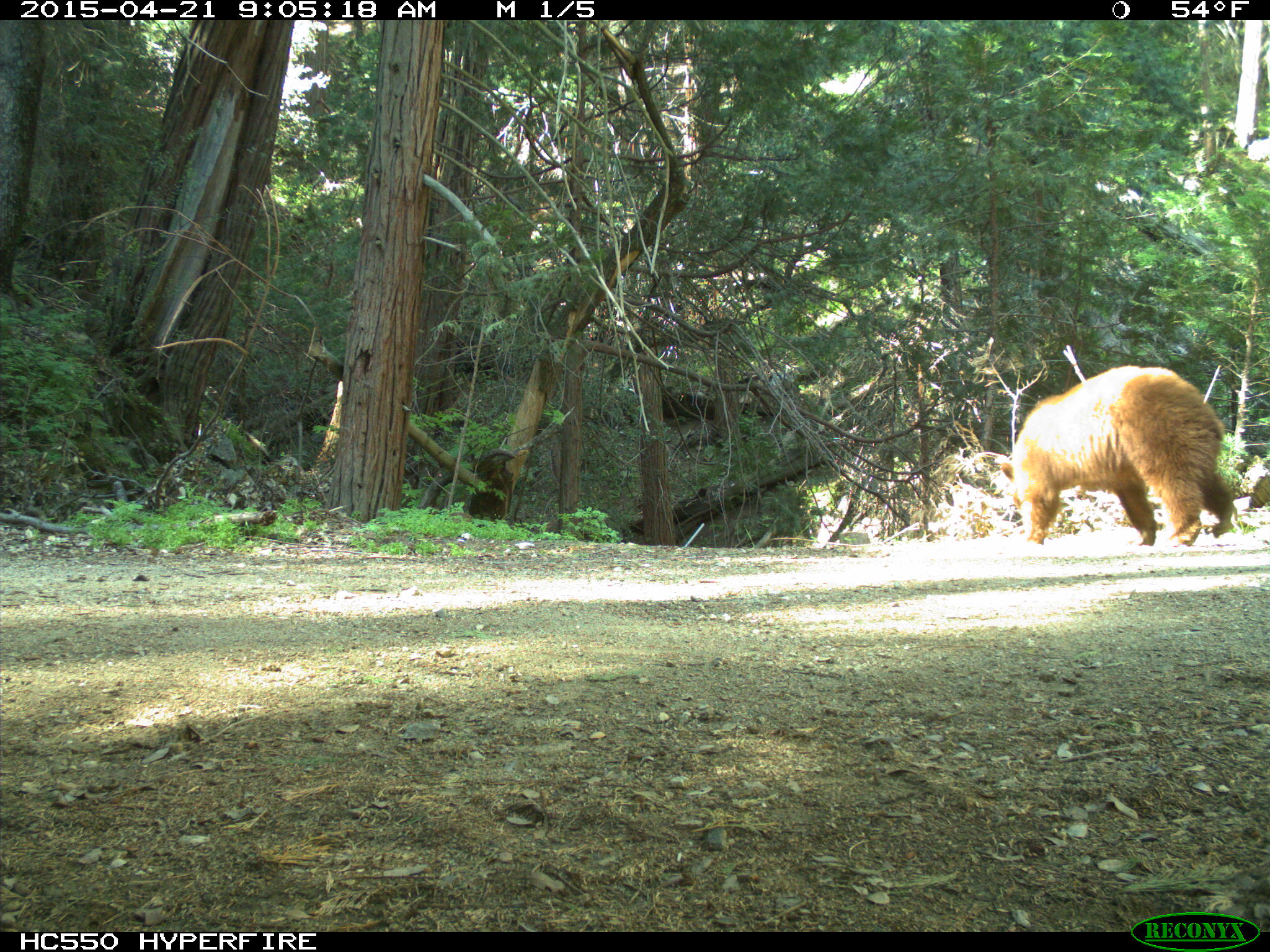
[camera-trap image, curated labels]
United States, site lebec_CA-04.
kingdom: Animalia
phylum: Chordata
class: Mammalia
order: Carnivora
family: Ursidae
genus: Ursus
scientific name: Ursus americanus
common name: american black bear